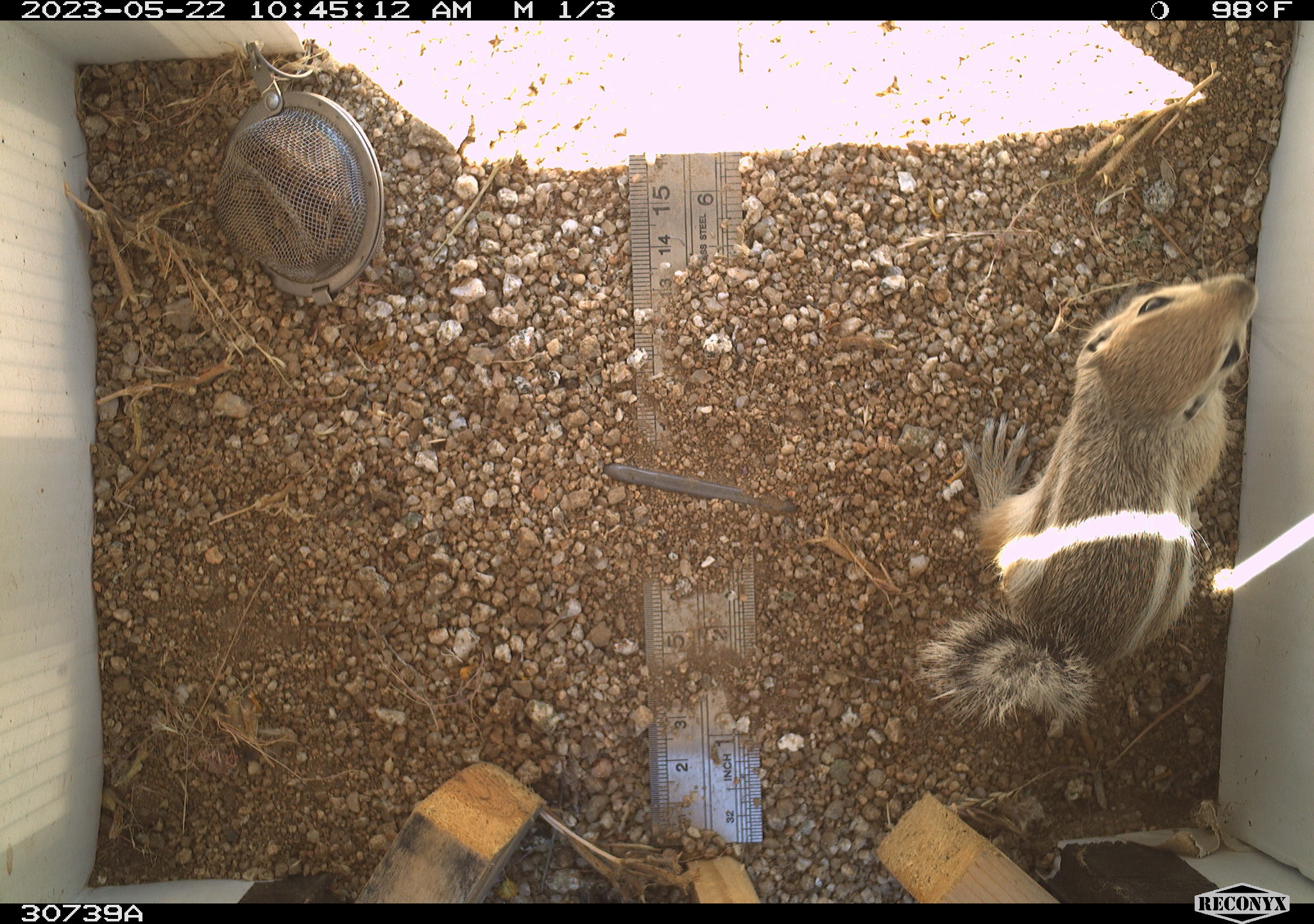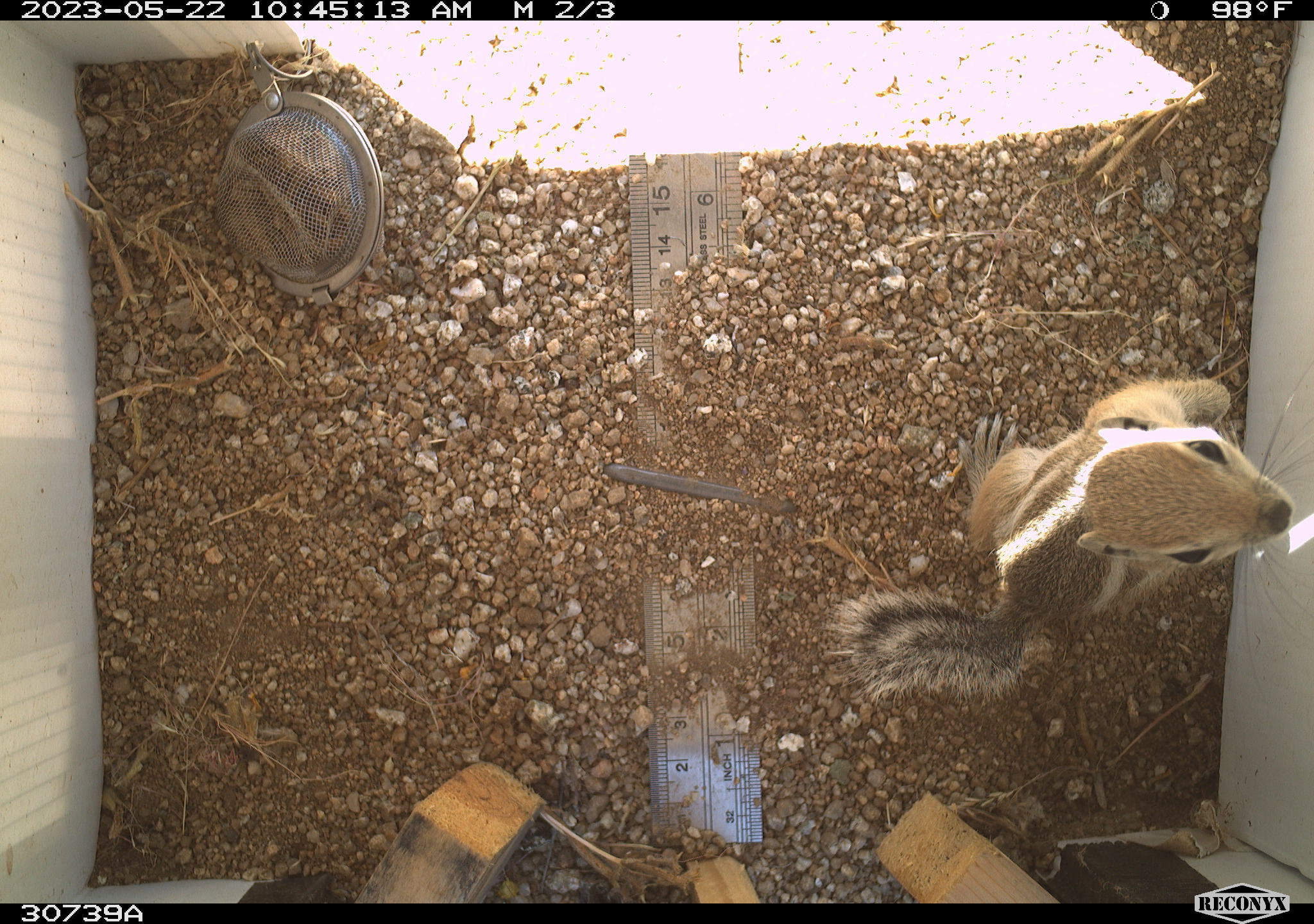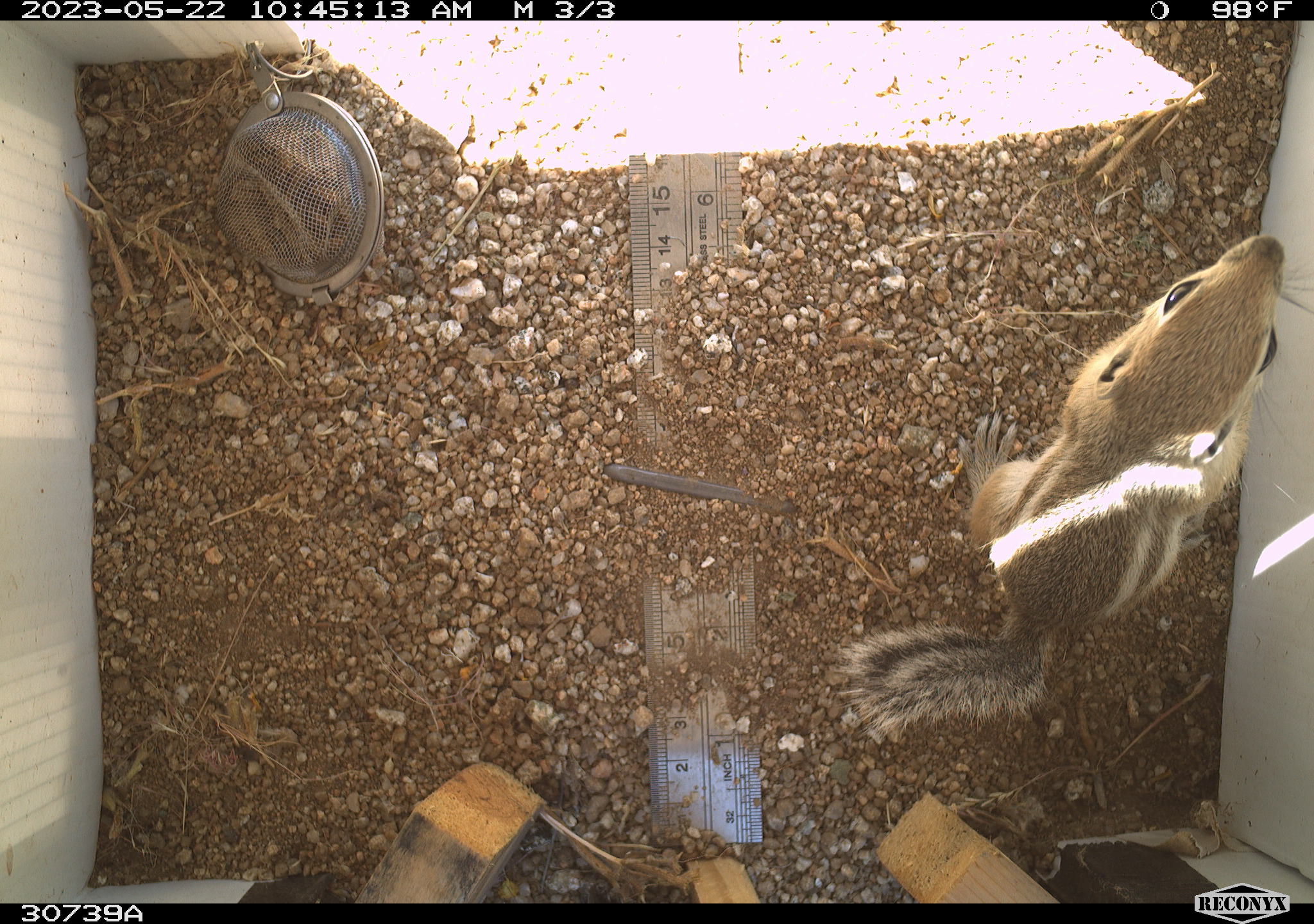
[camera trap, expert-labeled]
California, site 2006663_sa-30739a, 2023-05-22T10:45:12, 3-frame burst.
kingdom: Animalia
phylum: Chordata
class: Mammalia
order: Rodentia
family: Sciuridae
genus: Ammospermophilus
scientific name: Ammospermophilus leucurus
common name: white-tailed antelope squirrel